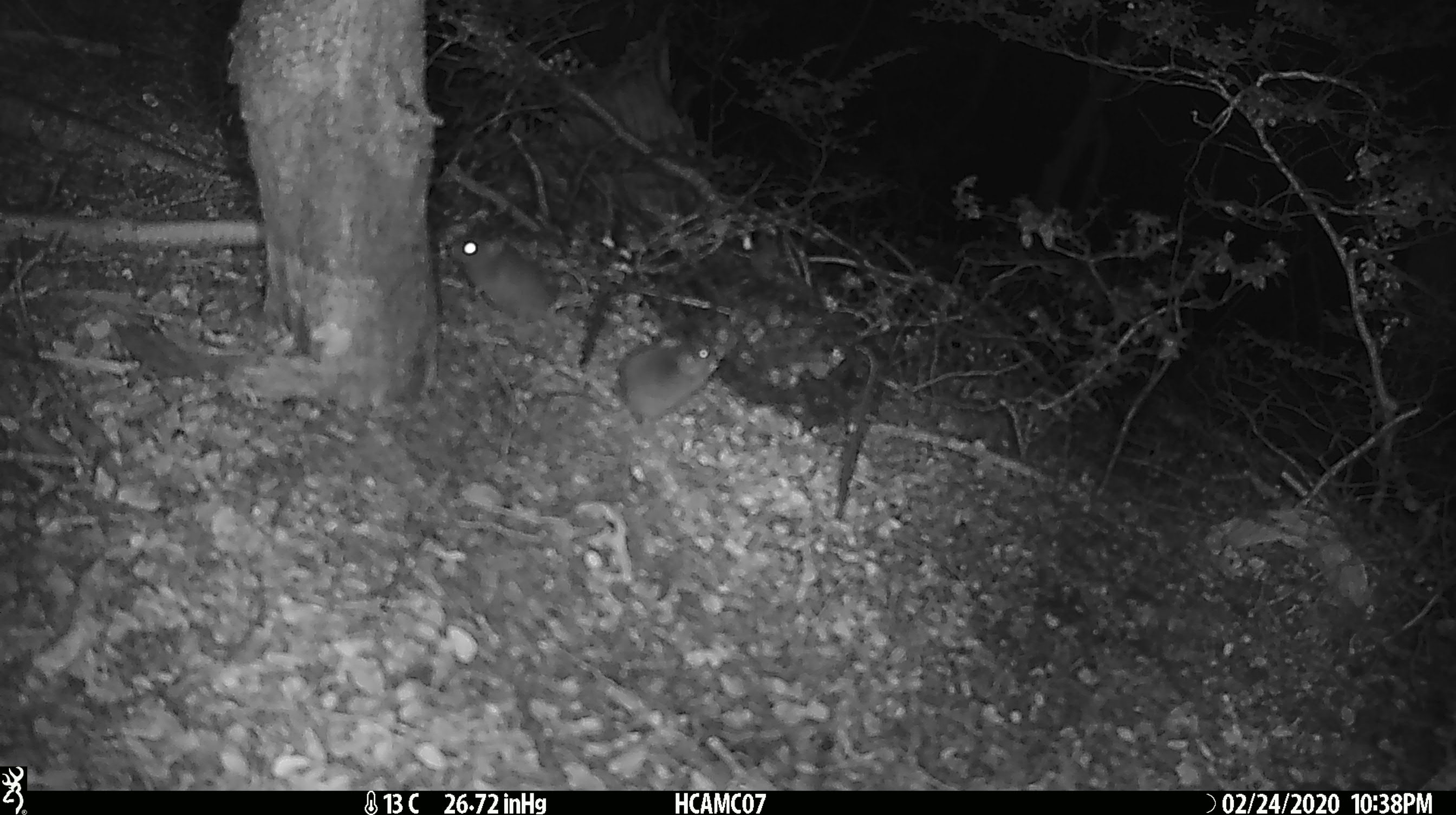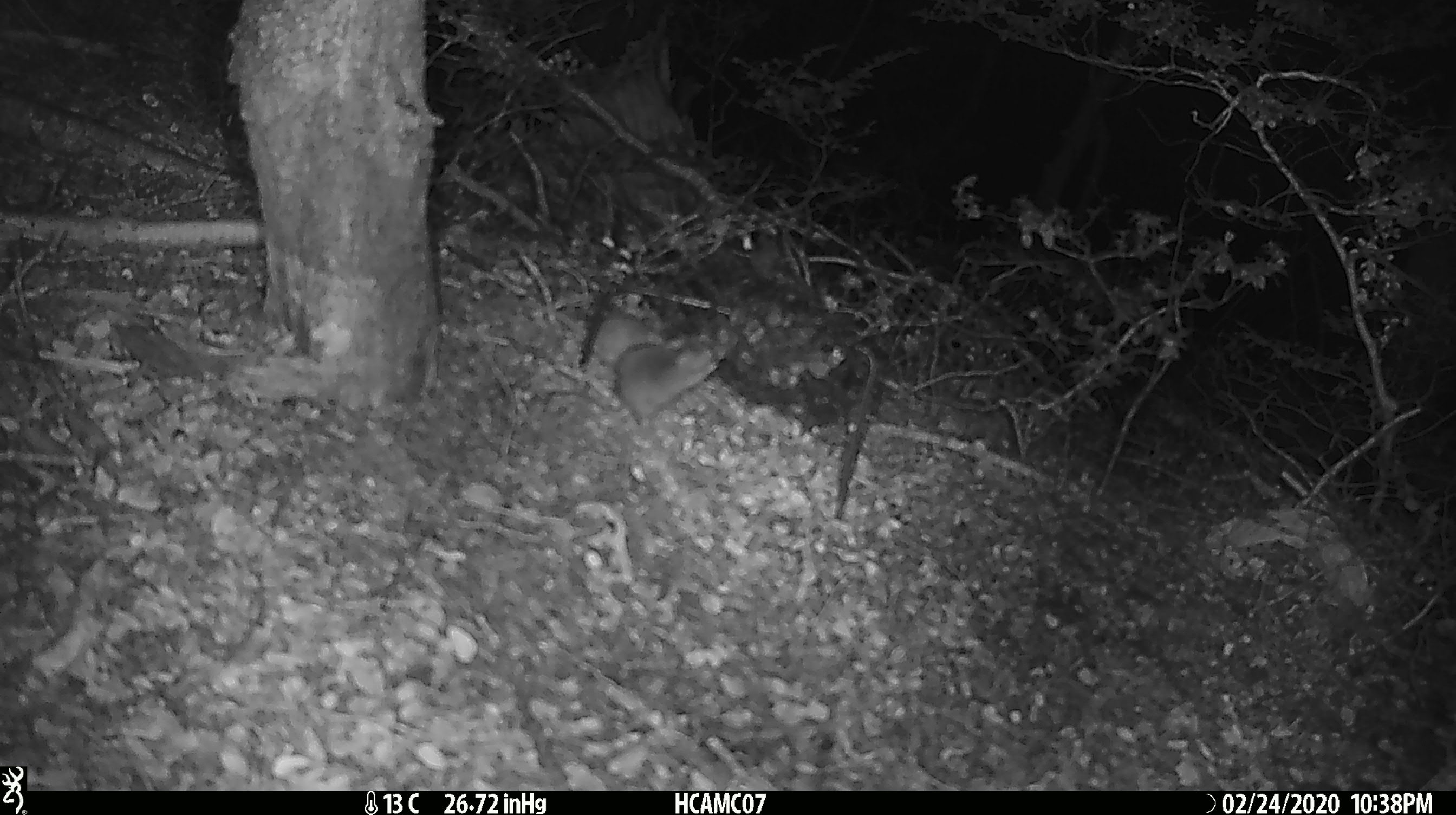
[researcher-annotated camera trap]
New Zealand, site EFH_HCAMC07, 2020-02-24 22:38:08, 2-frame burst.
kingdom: Animalia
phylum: Chordata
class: Mammalia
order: Rodentia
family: Muridae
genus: Mus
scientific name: Mus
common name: mouse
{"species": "mouse (Mus)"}